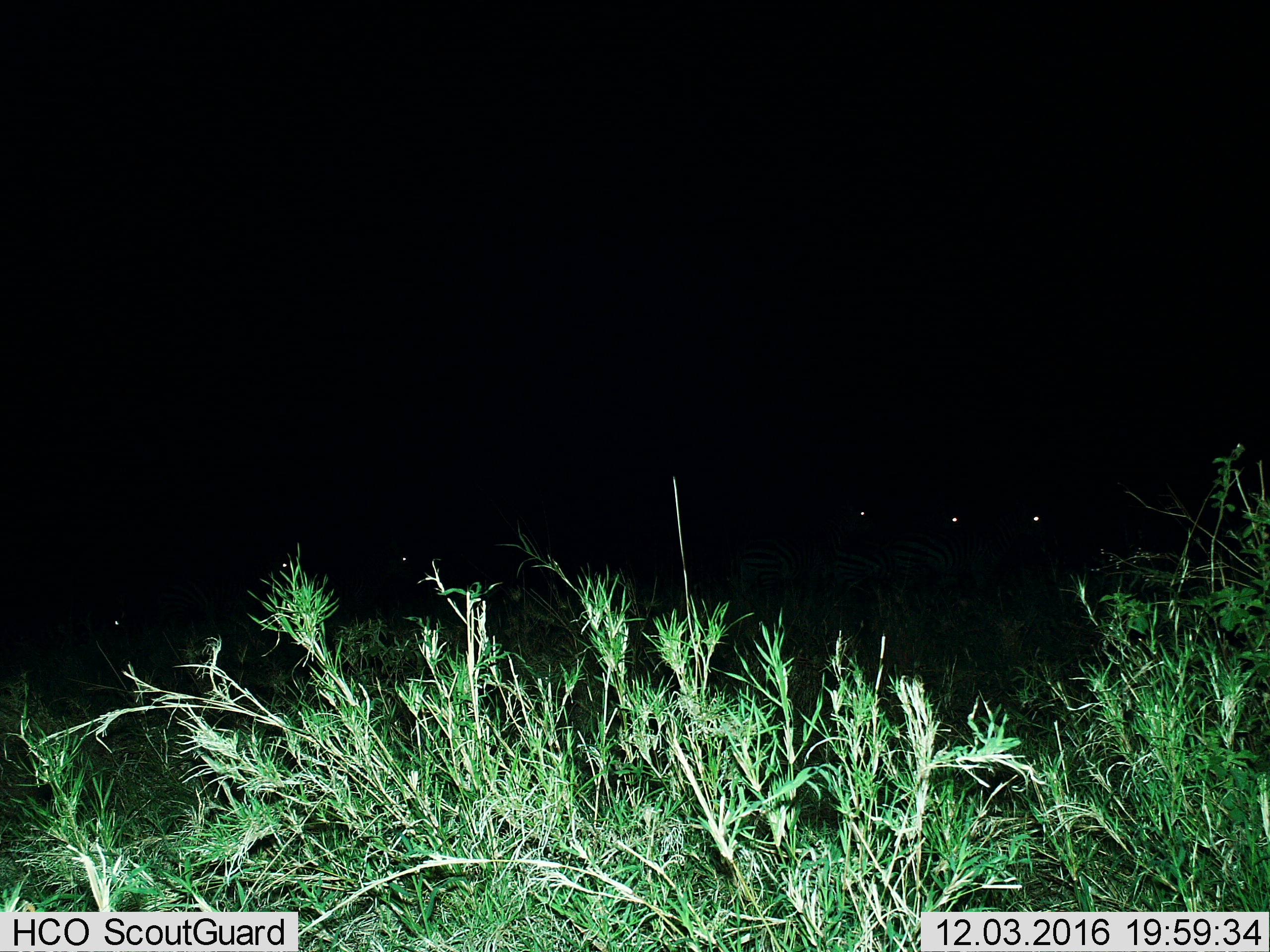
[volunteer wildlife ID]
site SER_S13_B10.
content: unidentified animal